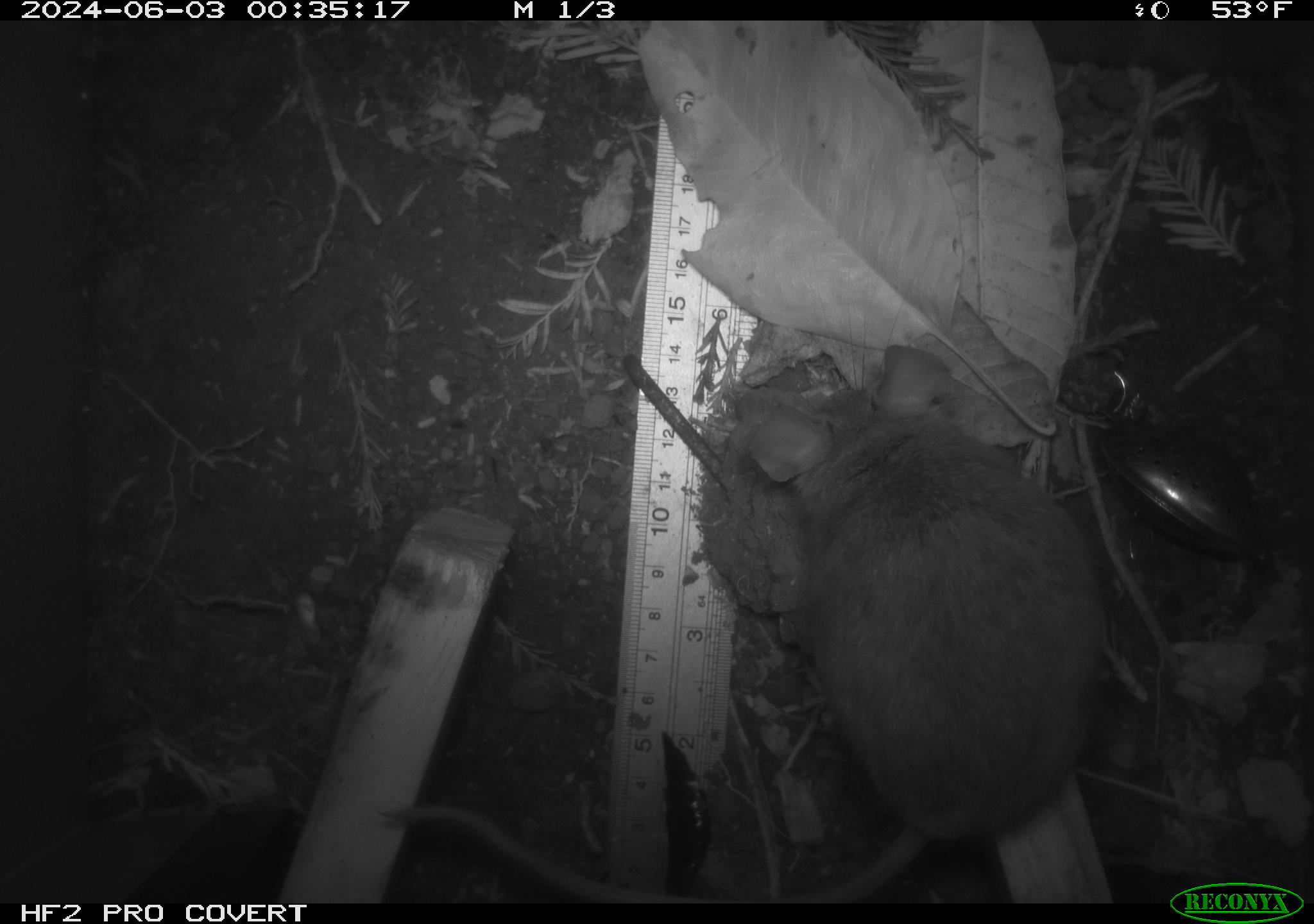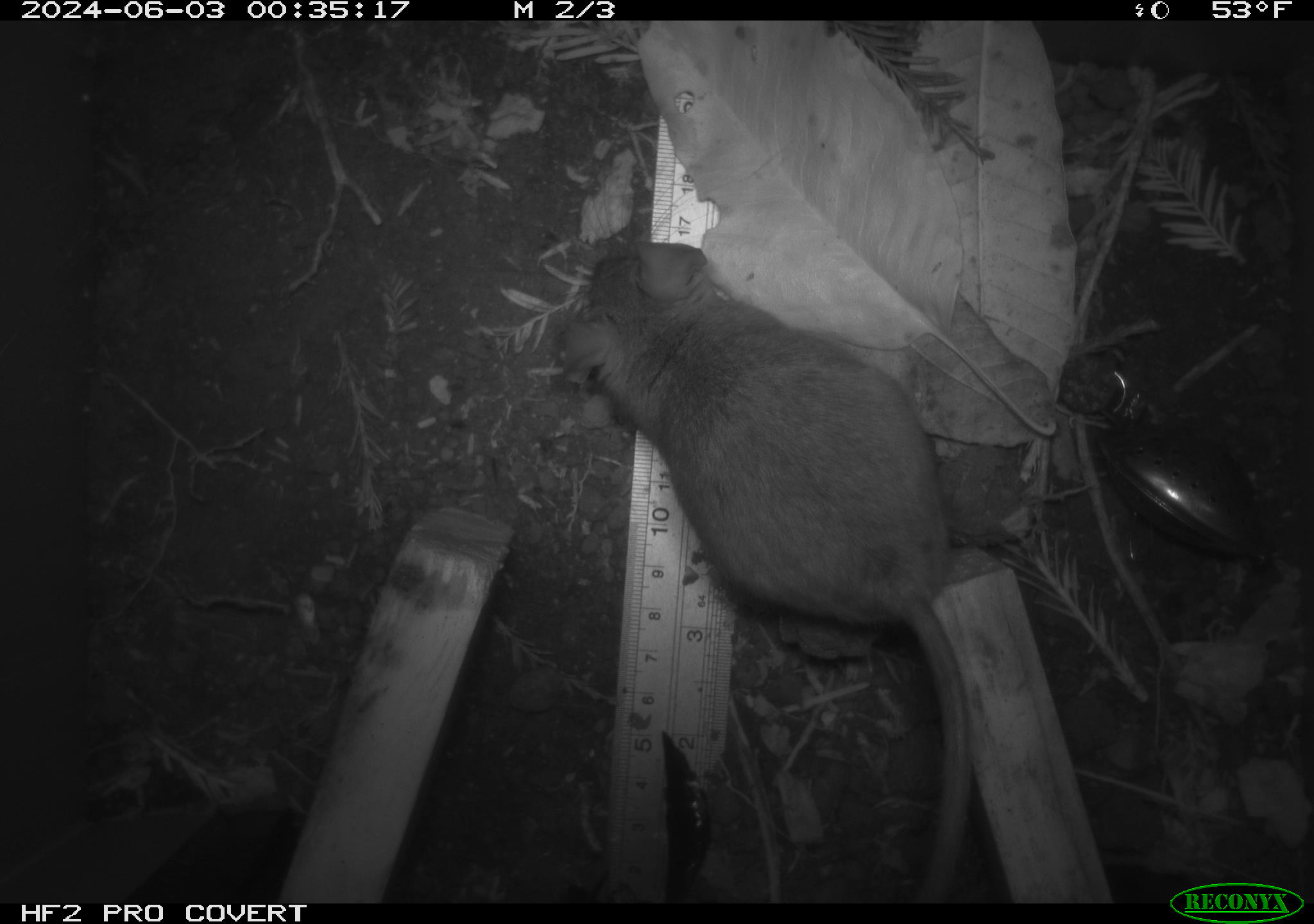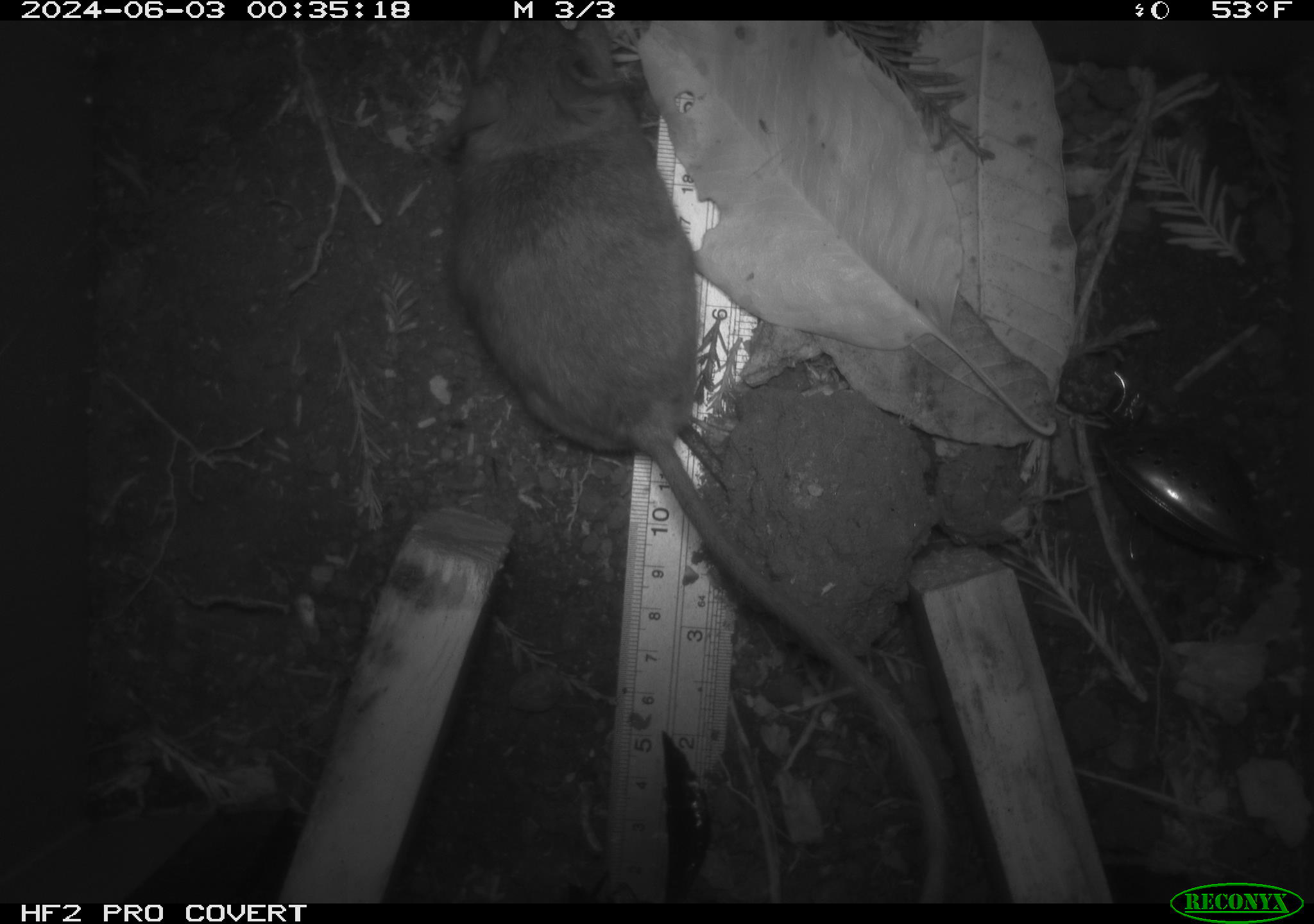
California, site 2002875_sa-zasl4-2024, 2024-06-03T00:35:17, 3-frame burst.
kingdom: Animalia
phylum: Chordata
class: Mammalia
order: Rodentia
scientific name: Rodentia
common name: rodent